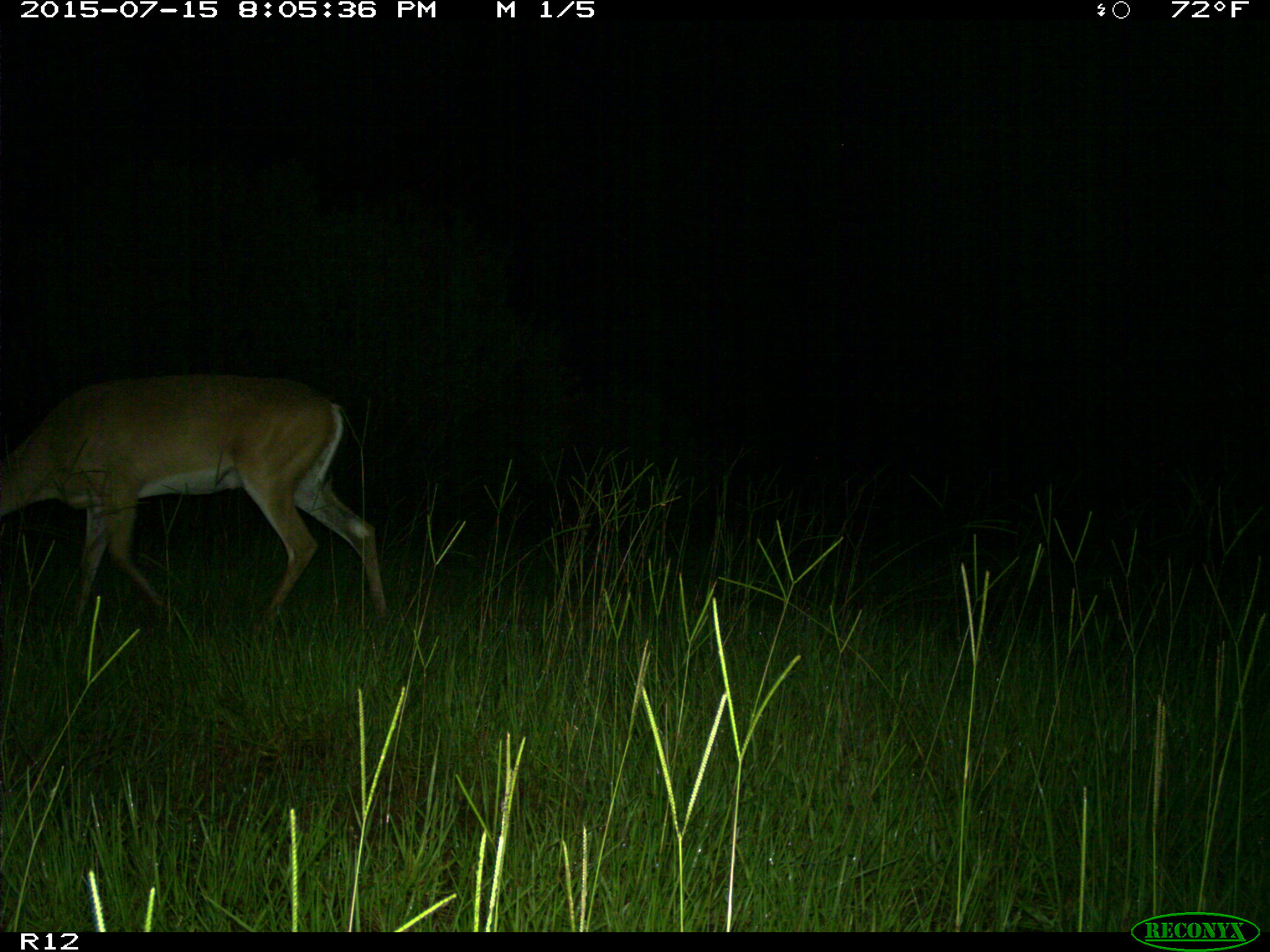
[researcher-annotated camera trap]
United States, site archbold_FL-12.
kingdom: Animalia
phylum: Chordata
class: Mammalia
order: Artiodactyla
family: Cervidae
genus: Odocoileus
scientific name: Odocoileus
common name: deer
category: unidentified deer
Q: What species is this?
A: Unidentified deer (deer) (Odocoileus).